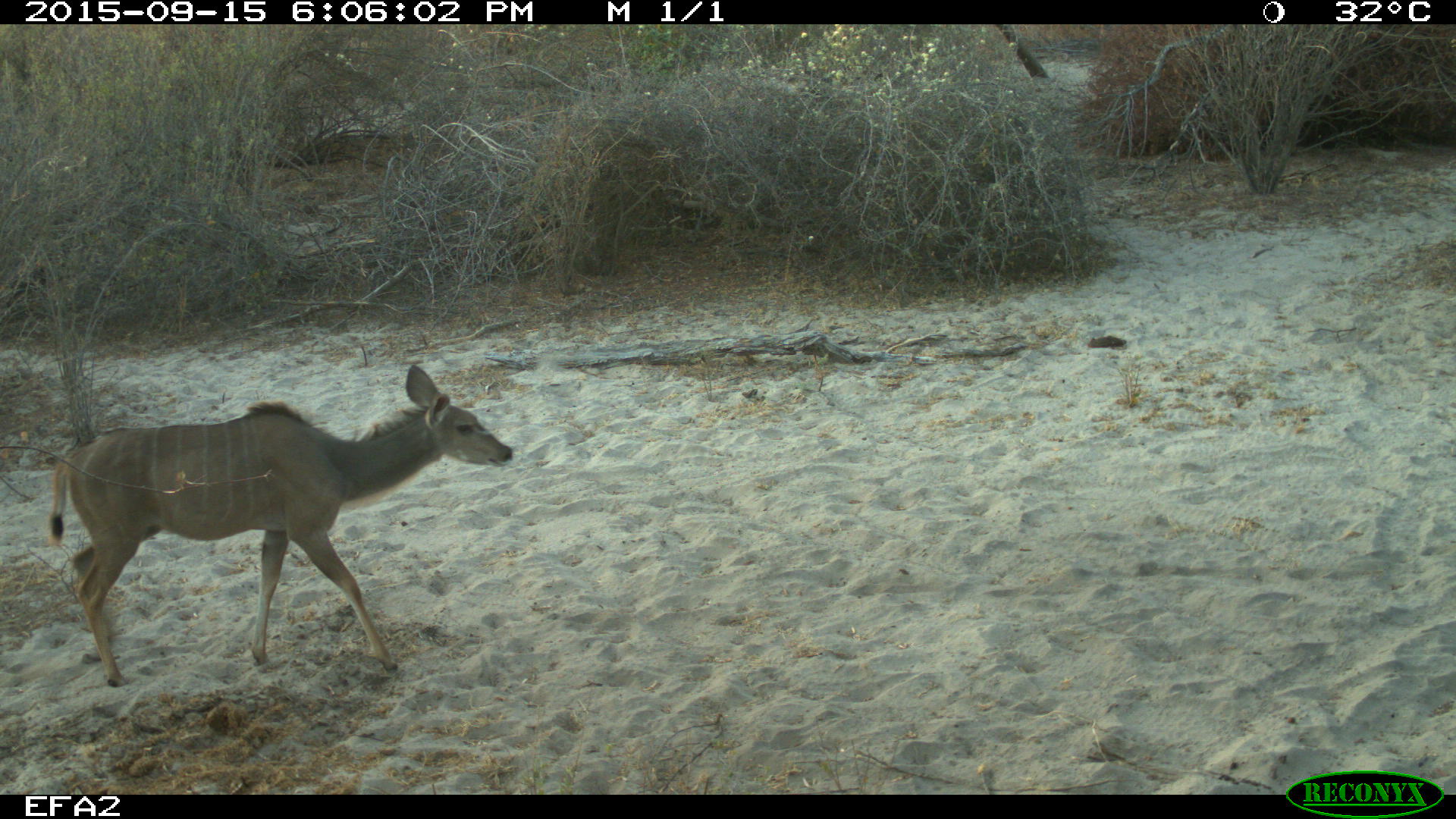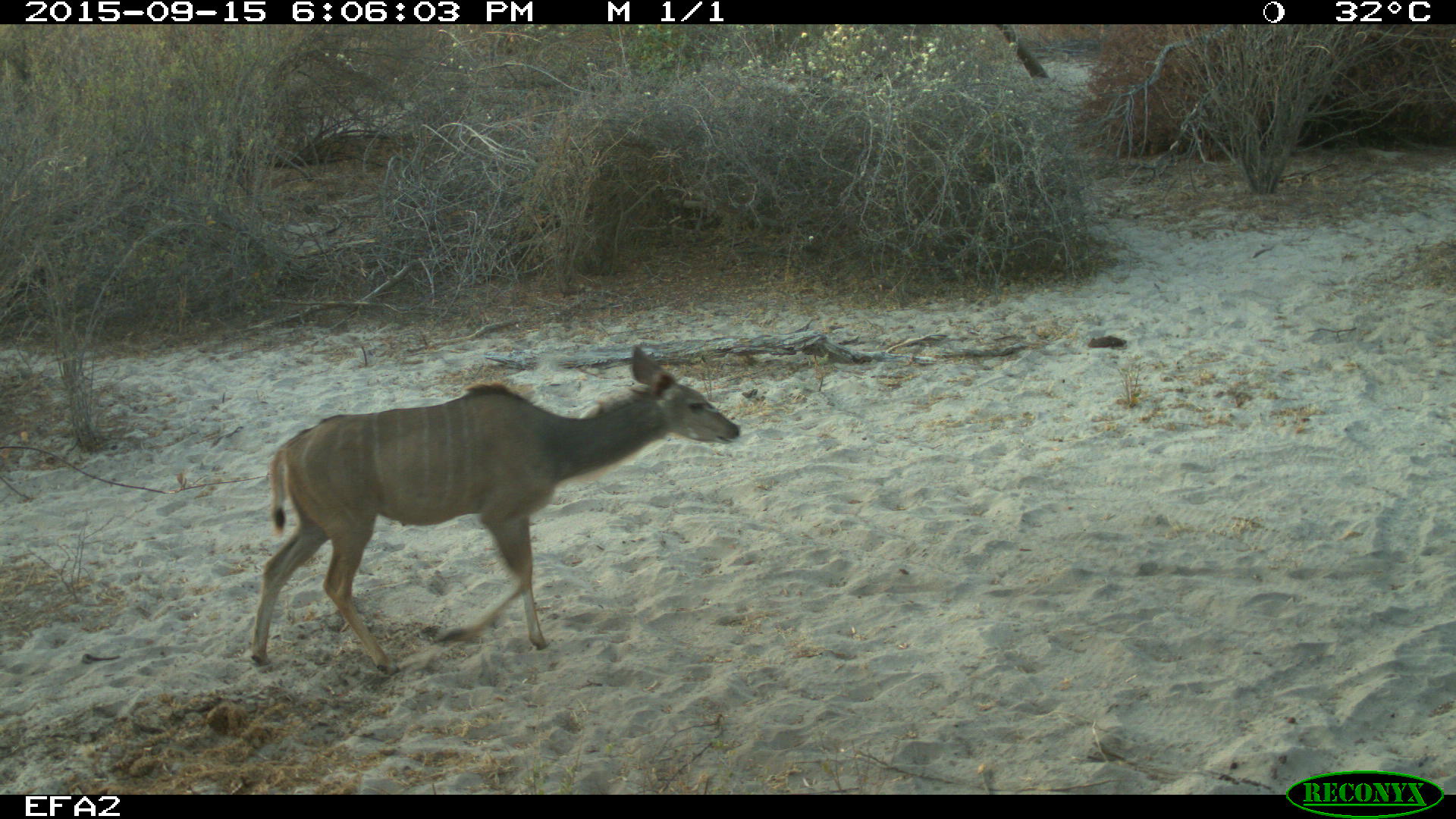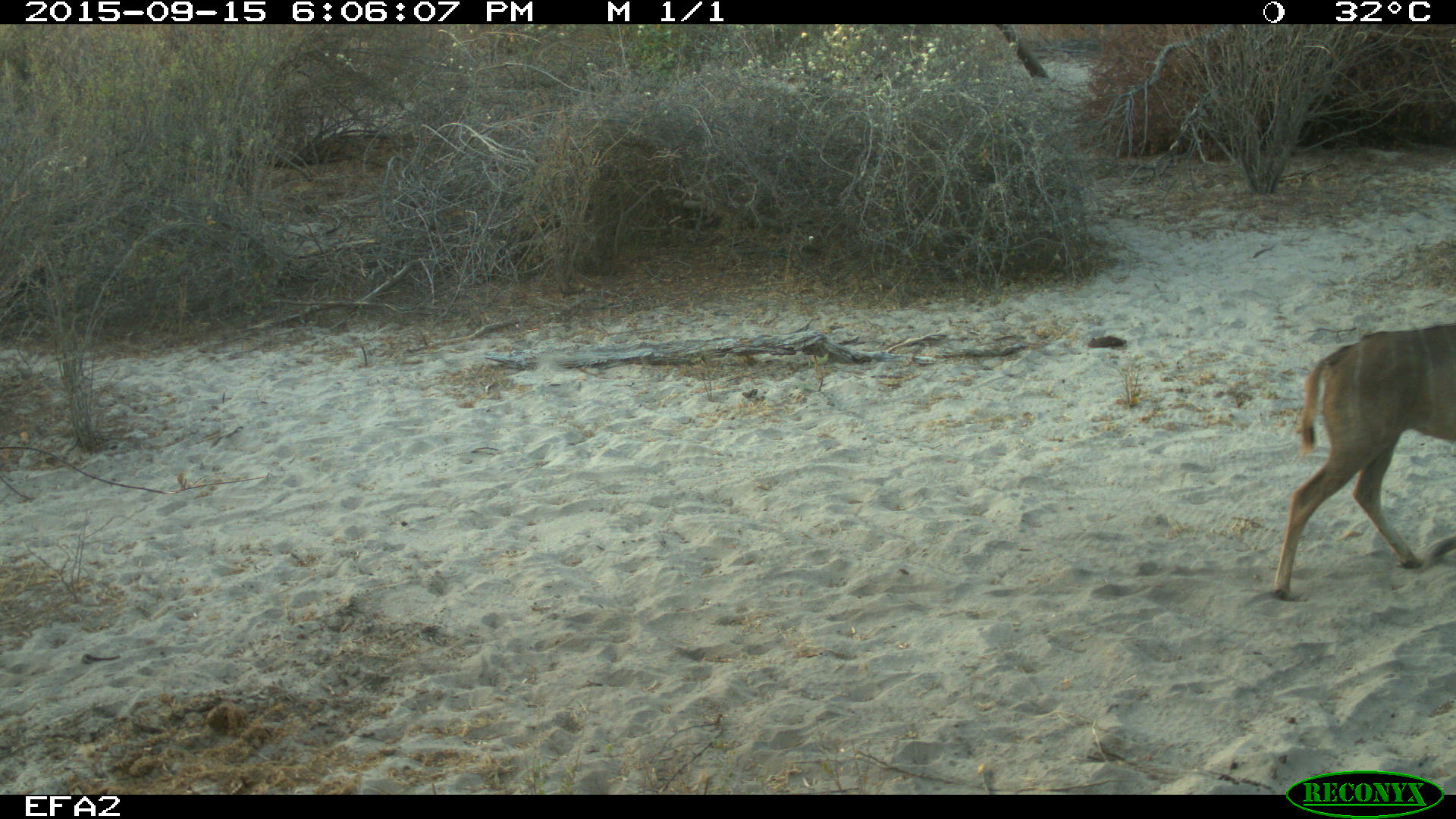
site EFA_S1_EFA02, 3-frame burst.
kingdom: Animalia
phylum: Chordata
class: Mammalia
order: Artiodactyla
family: Bovidae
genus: Tragelaphus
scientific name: Tragelaphus oryx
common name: eland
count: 1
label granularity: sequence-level